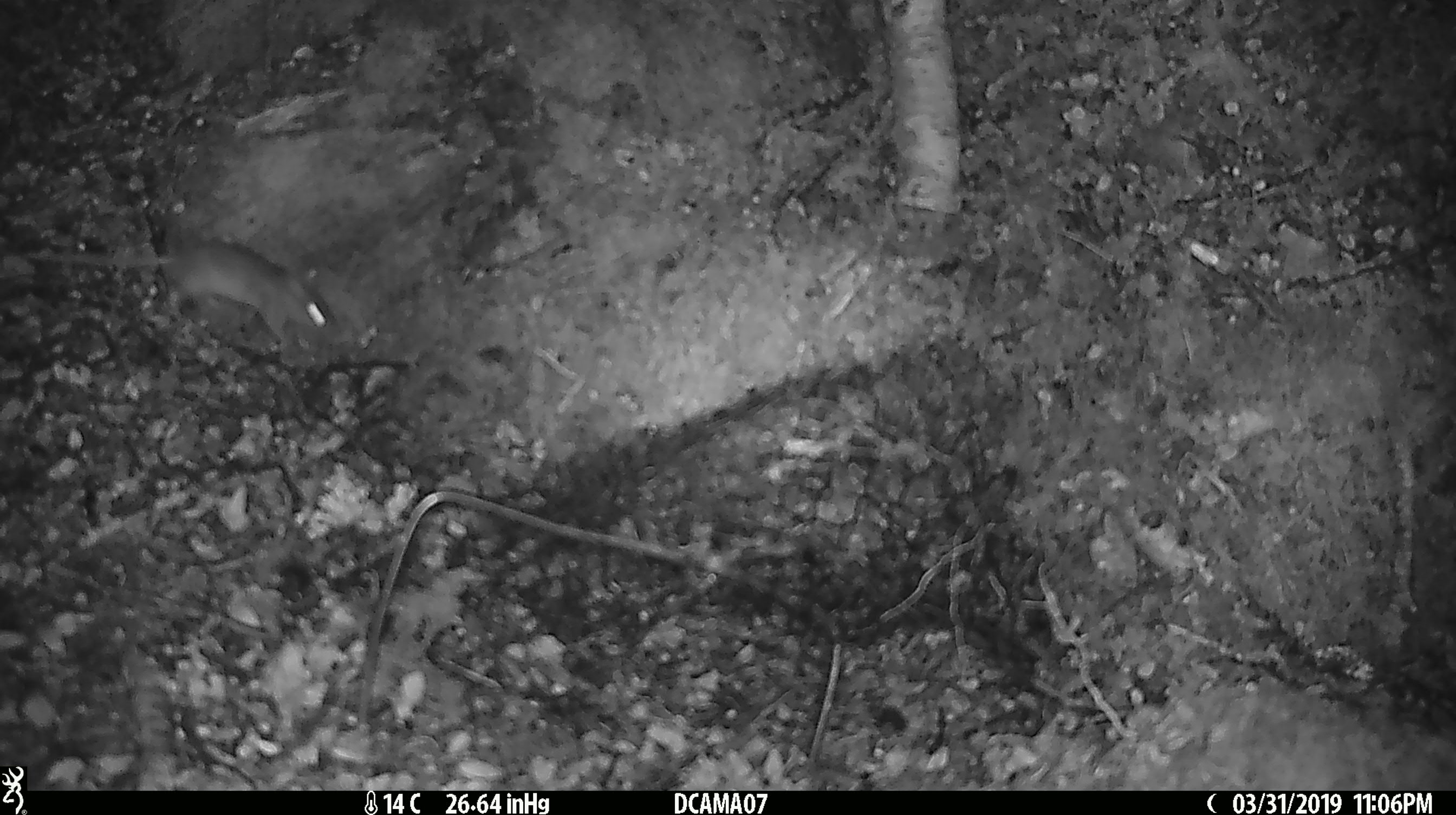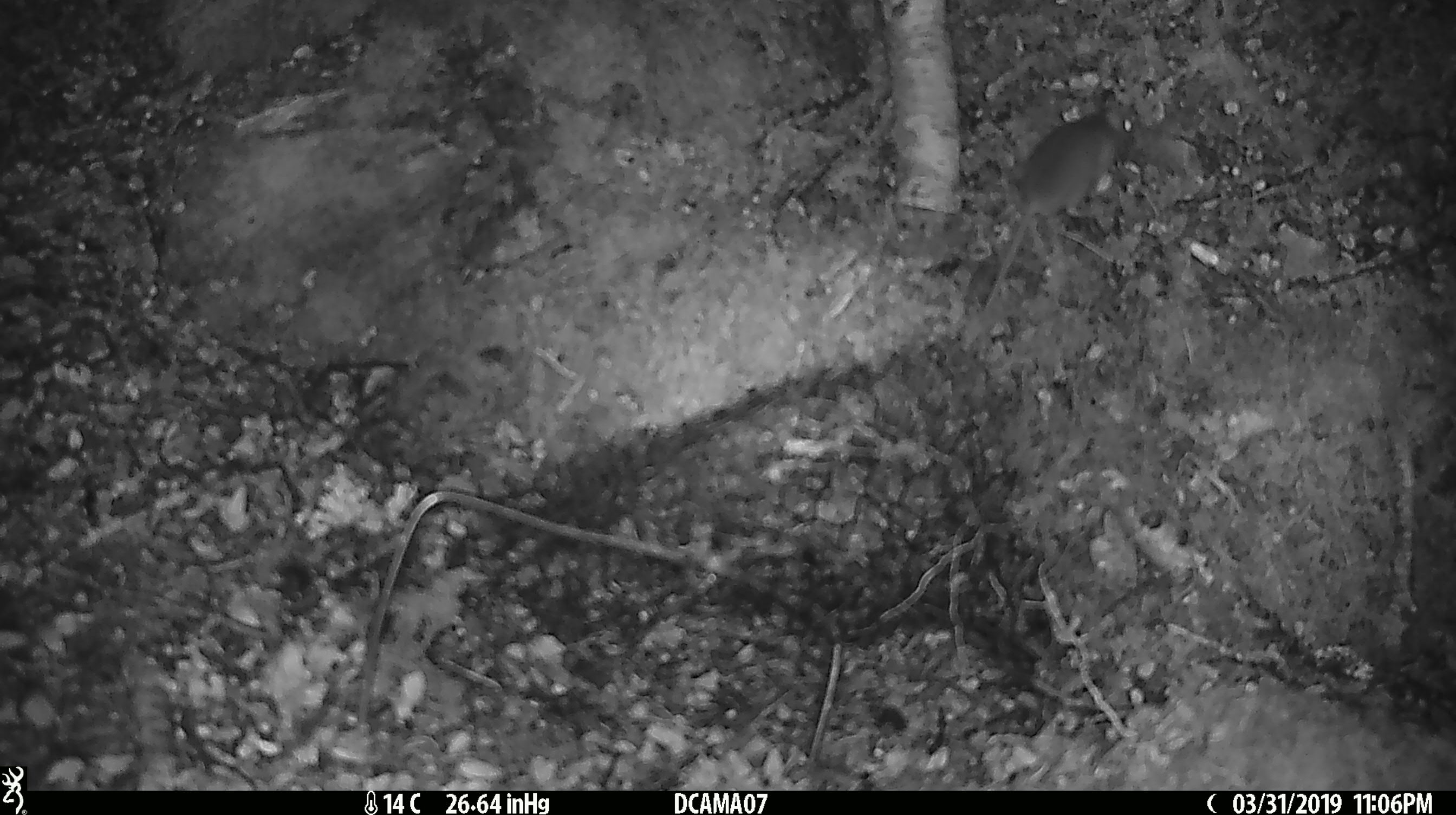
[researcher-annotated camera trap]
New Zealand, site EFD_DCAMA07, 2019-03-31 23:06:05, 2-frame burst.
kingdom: Animalia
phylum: Chordata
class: Mammalia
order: Rodentia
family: Muridae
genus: Mus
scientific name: Mus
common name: mouse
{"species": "mouse (Mus)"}